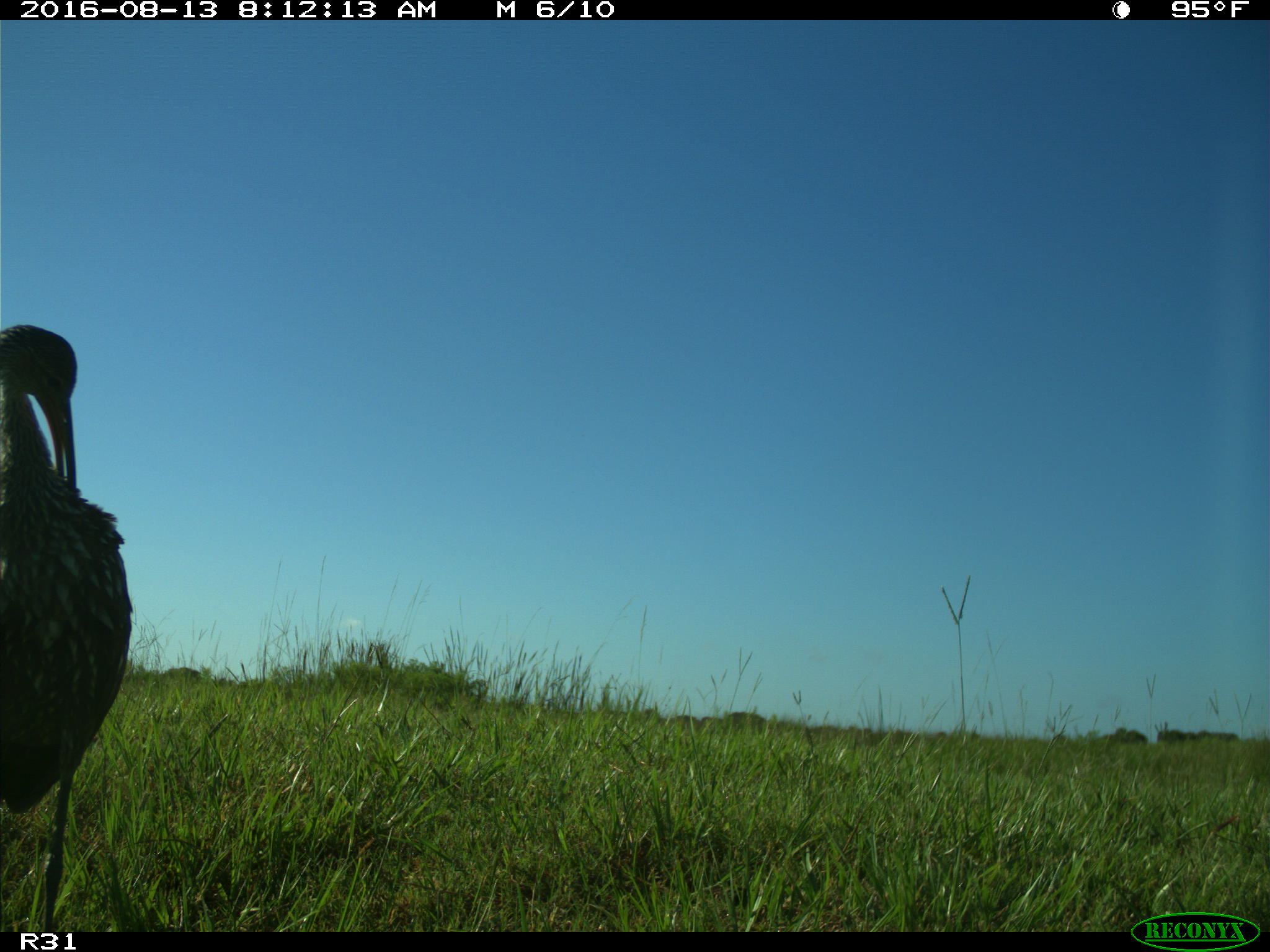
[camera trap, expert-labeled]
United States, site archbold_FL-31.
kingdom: Animalia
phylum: Chordata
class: Aves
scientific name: Aves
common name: birds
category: unidentified bird